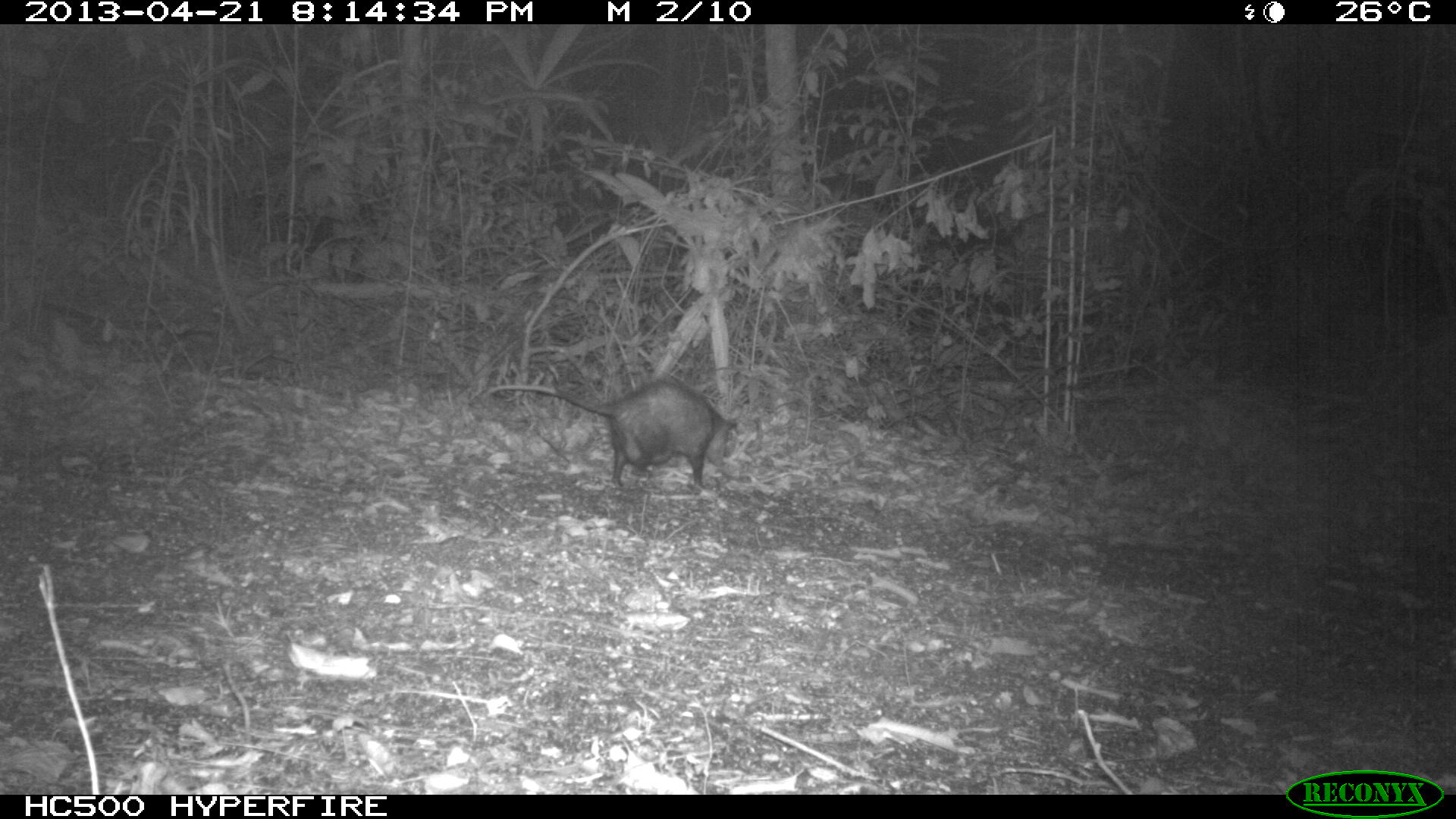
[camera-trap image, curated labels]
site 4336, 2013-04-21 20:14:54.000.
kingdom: Animalia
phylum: Chordata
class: Mammalia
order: Didelphimorphia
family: Didelphidae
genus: Didelphis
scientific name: Didelphis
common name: american opossums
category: didelphis sp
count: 1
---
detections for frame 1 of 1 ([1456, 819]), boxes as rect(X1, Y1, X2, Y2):
didelphis sp: rect(480, 375, 738, 490)